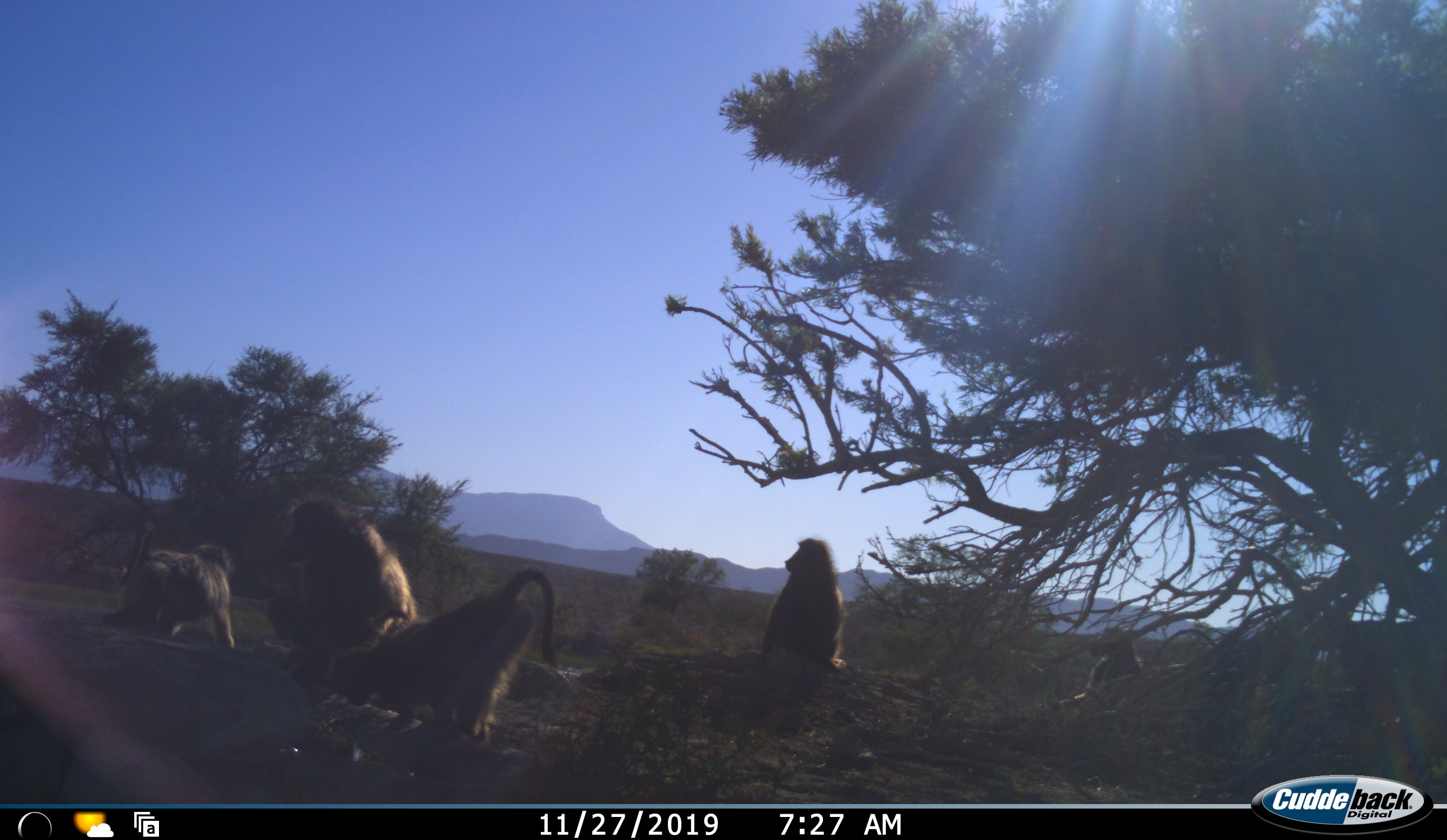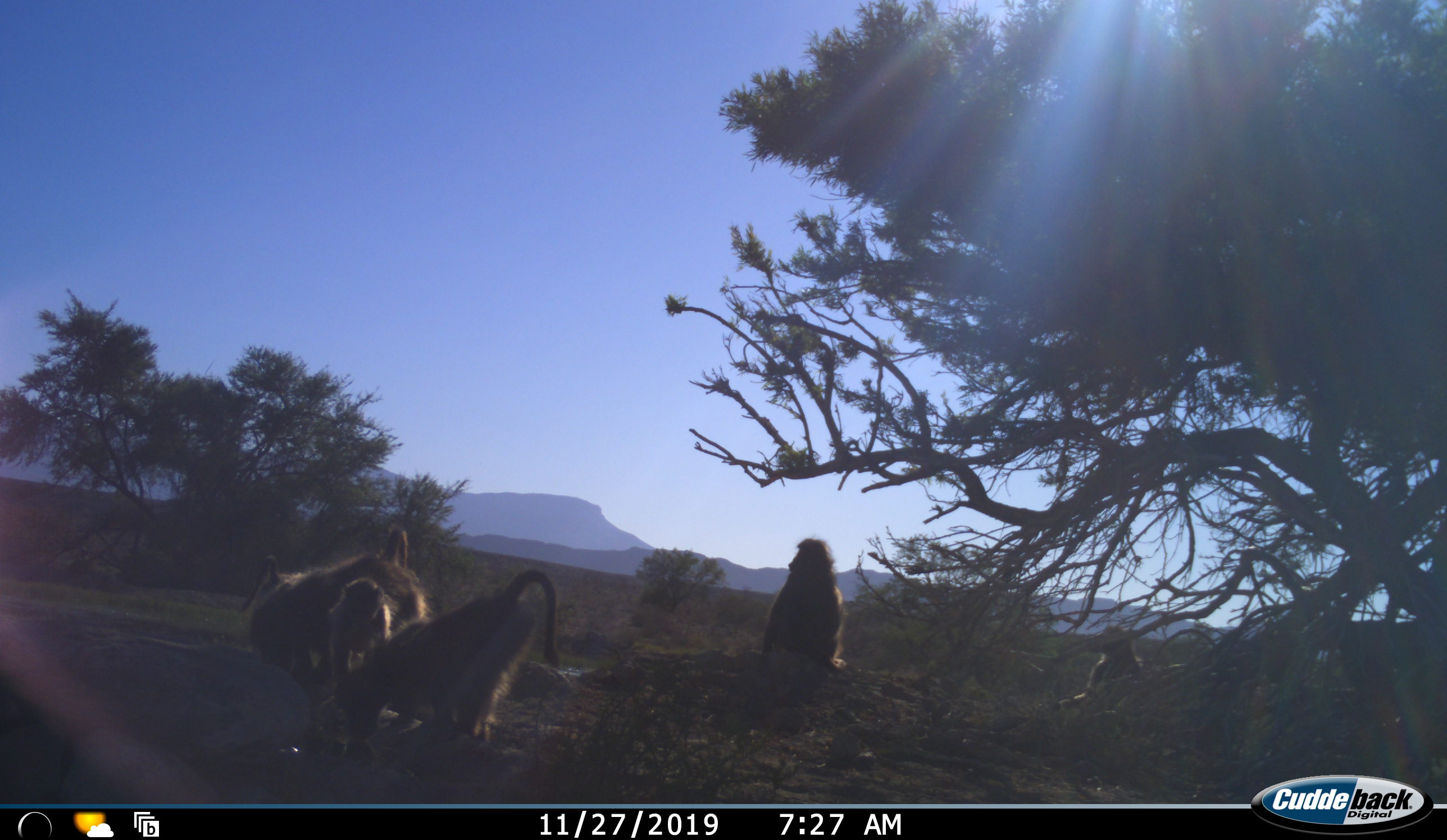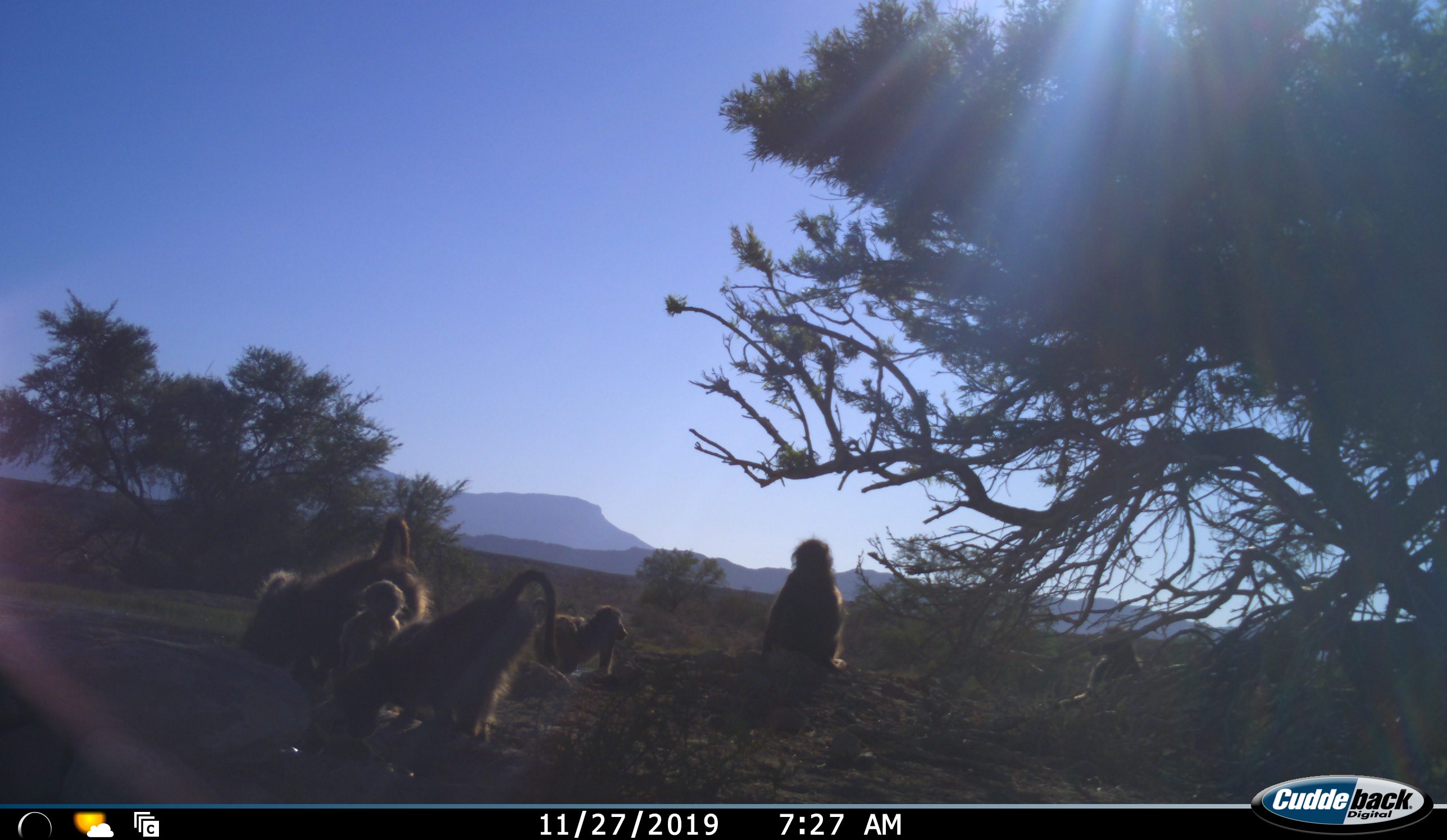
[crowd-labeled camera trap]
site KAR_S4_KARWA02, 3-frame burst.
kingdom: Animalia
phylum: Chordata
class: Mammalia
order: Primates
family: Cercopithecidae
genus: Papio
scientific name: Papio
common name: baboon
Baboon (Papio), count 6. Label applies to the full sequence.